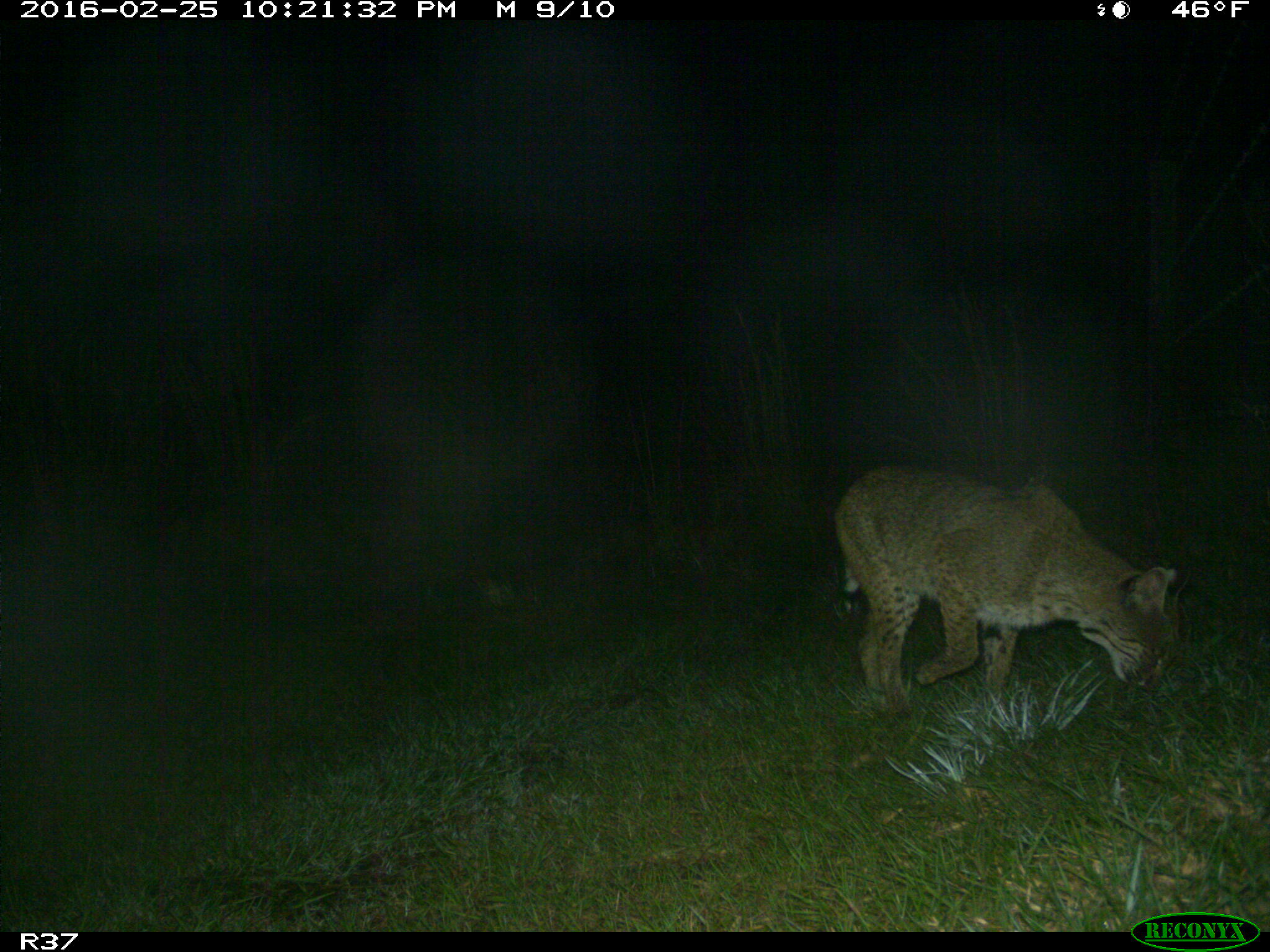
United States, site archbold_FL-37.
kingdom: Animalia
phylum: Chordata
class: Mammalia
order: Carnivora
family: Felidae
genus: Lynx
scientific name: Lynx rufus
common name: bobcat